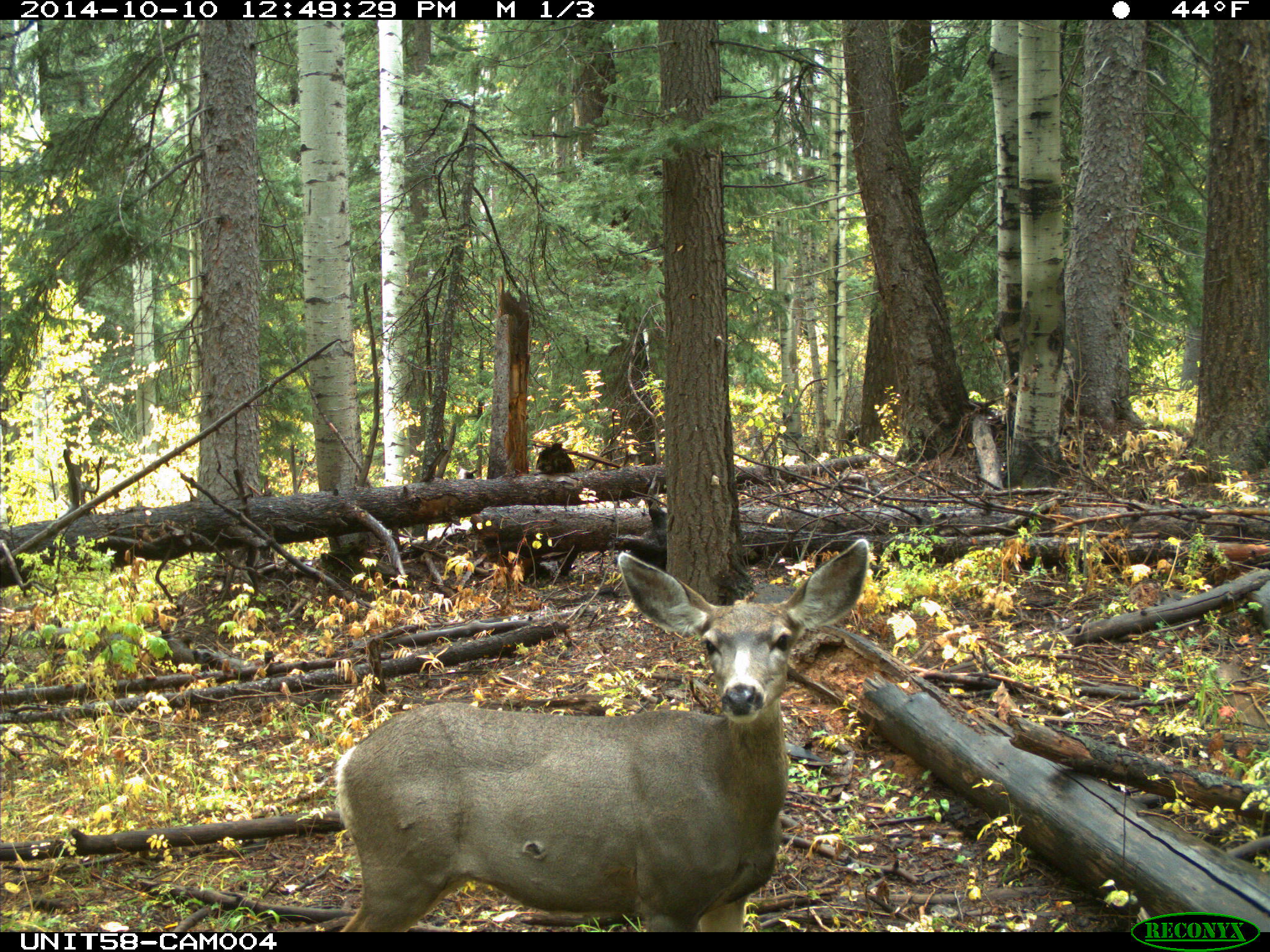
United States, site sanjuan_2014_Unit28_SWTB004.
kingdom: Animalia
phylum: Chordata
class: Mammalia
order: Artiodactyla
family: Cervidae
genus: Odocoileus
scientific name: Odocoileus hemionus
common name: mule deer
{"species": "Odocoileus hemionus (mule deer)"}